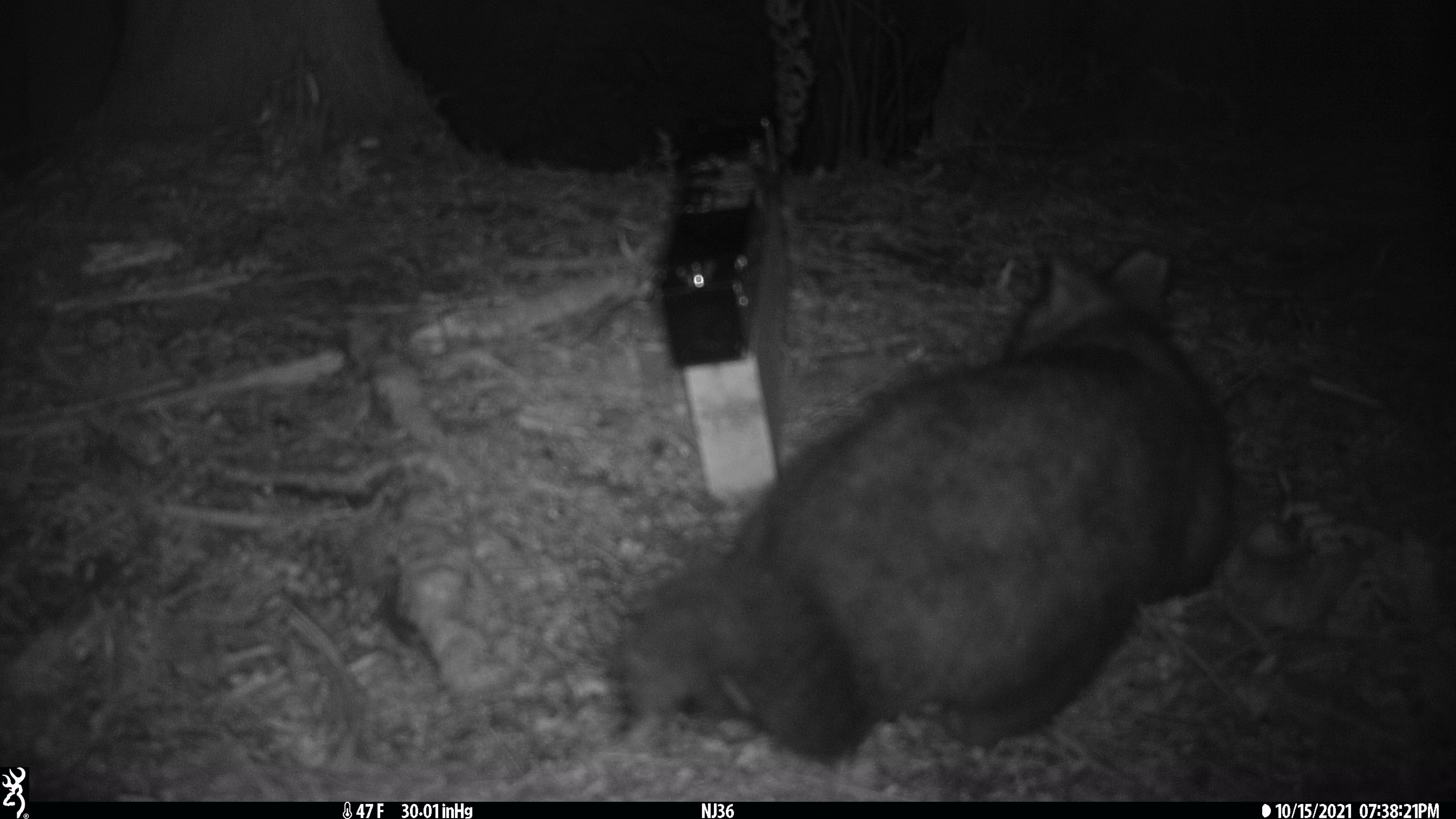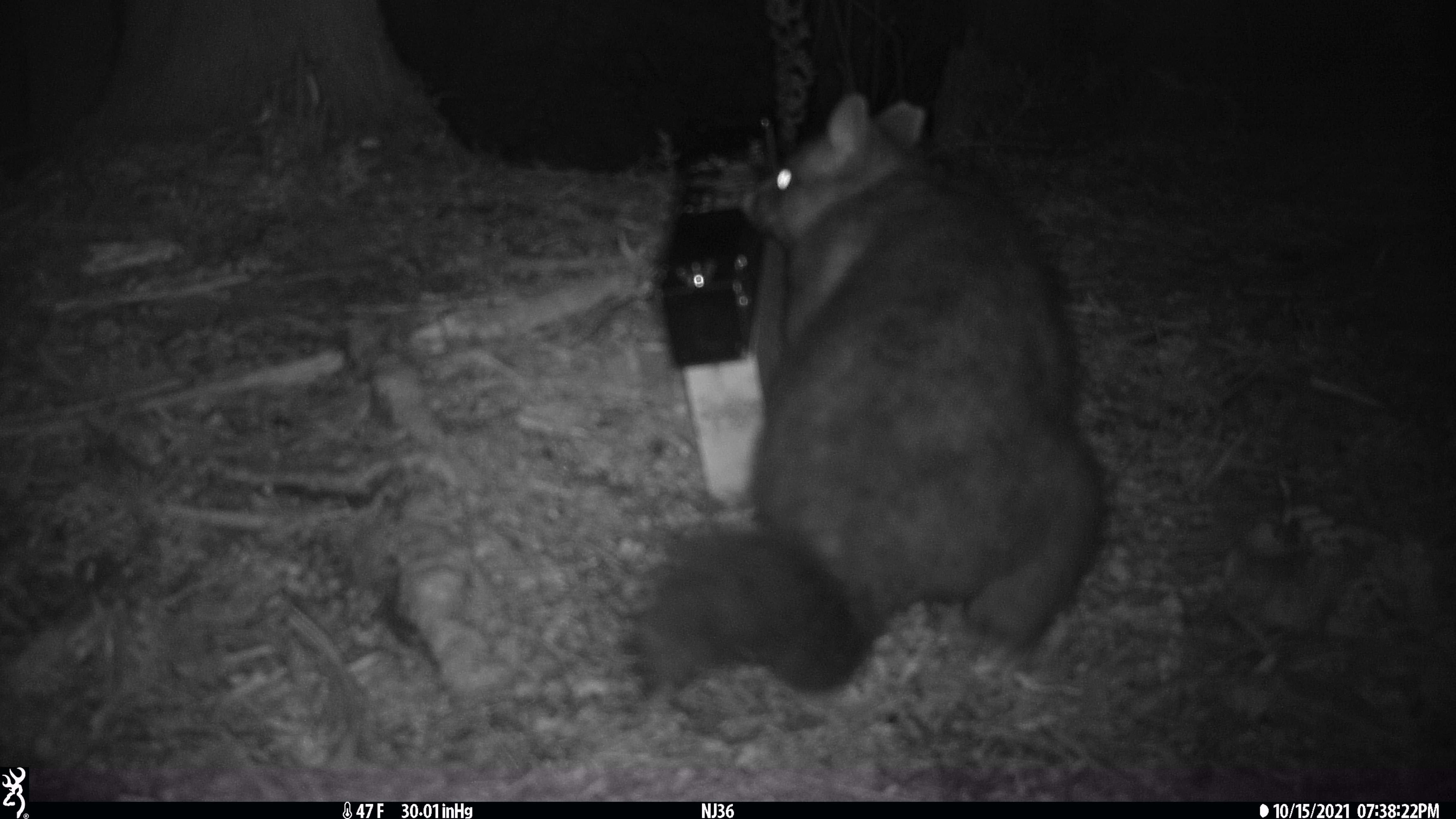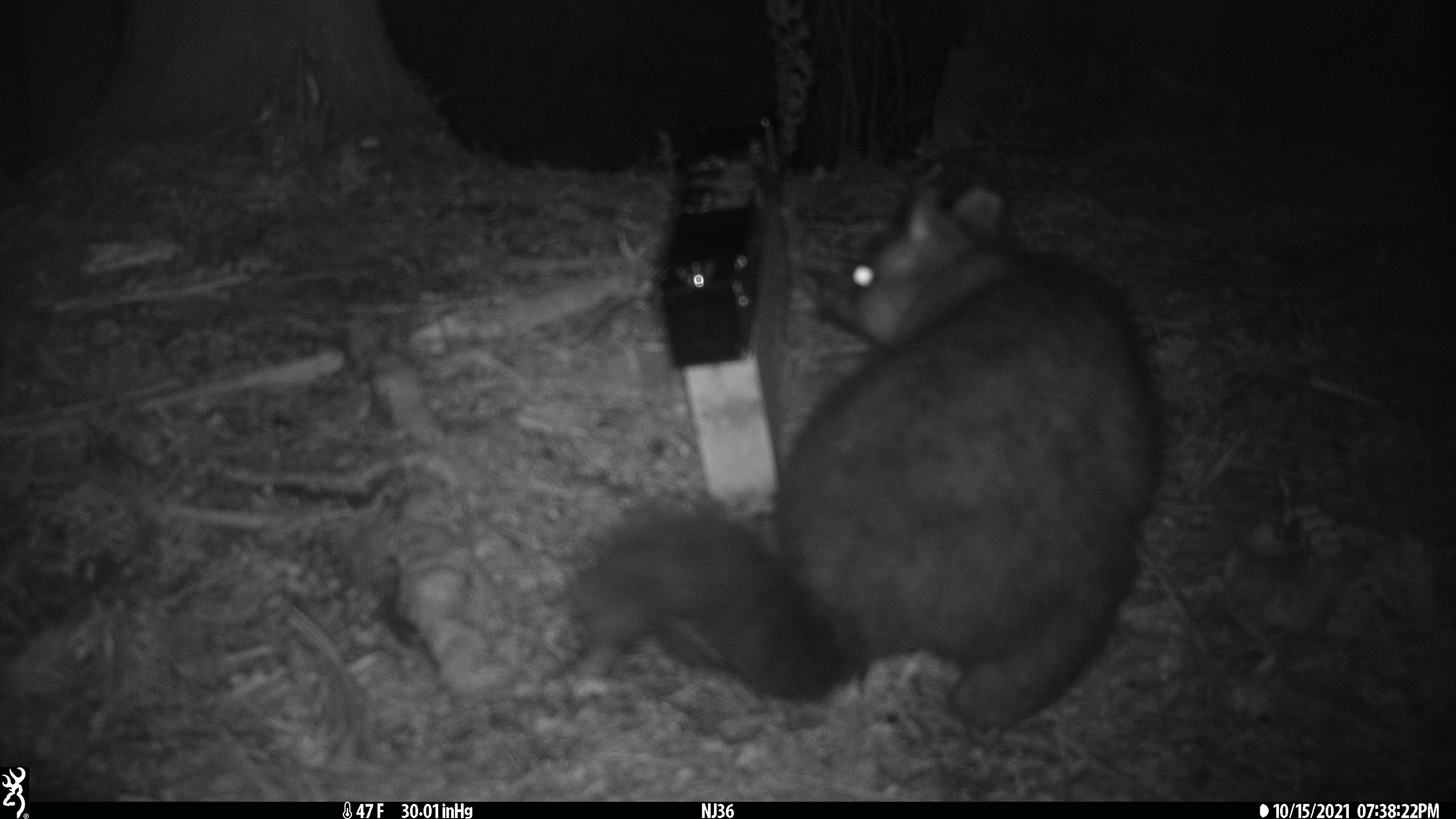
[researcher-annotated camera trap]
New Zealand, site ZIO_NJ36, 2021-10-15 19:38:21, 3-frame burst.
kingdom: Animalia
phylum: Chordata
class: Mammalia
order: Diprotodontia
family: Phalangeridae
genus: Trichosurus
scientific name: Trichosurus vulpecula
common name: common brushtail possum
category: possum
Possum (common brushtail possum) (Trichosurus vulpecula).